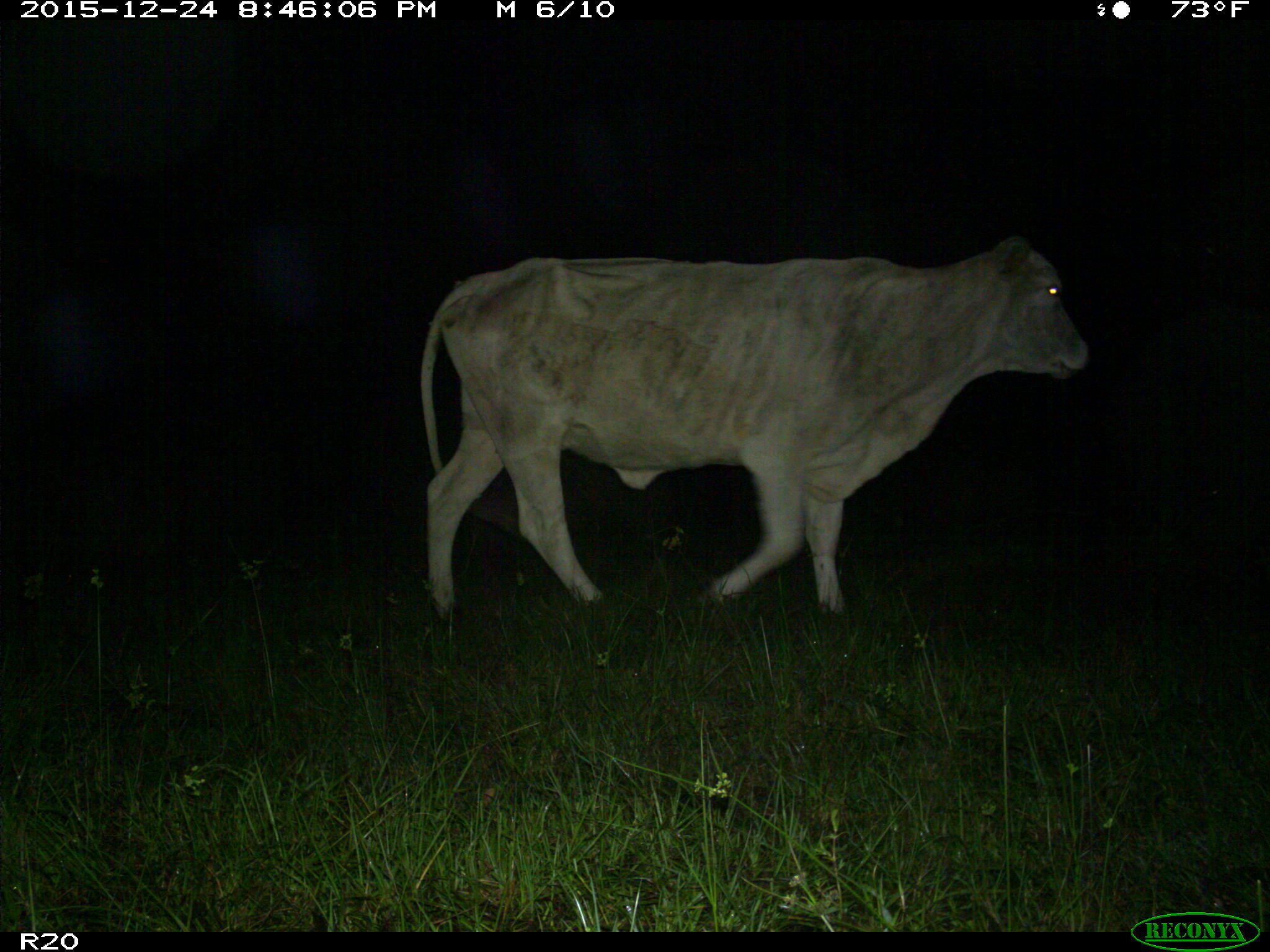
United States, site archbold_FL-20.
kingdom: Animalia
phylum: Chordata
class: Mammalia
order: Artiodactyla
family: Bovidae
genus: Bos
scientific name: Bos taurus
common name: domestic cow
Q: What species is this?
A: Bos taurus (domestic cow).